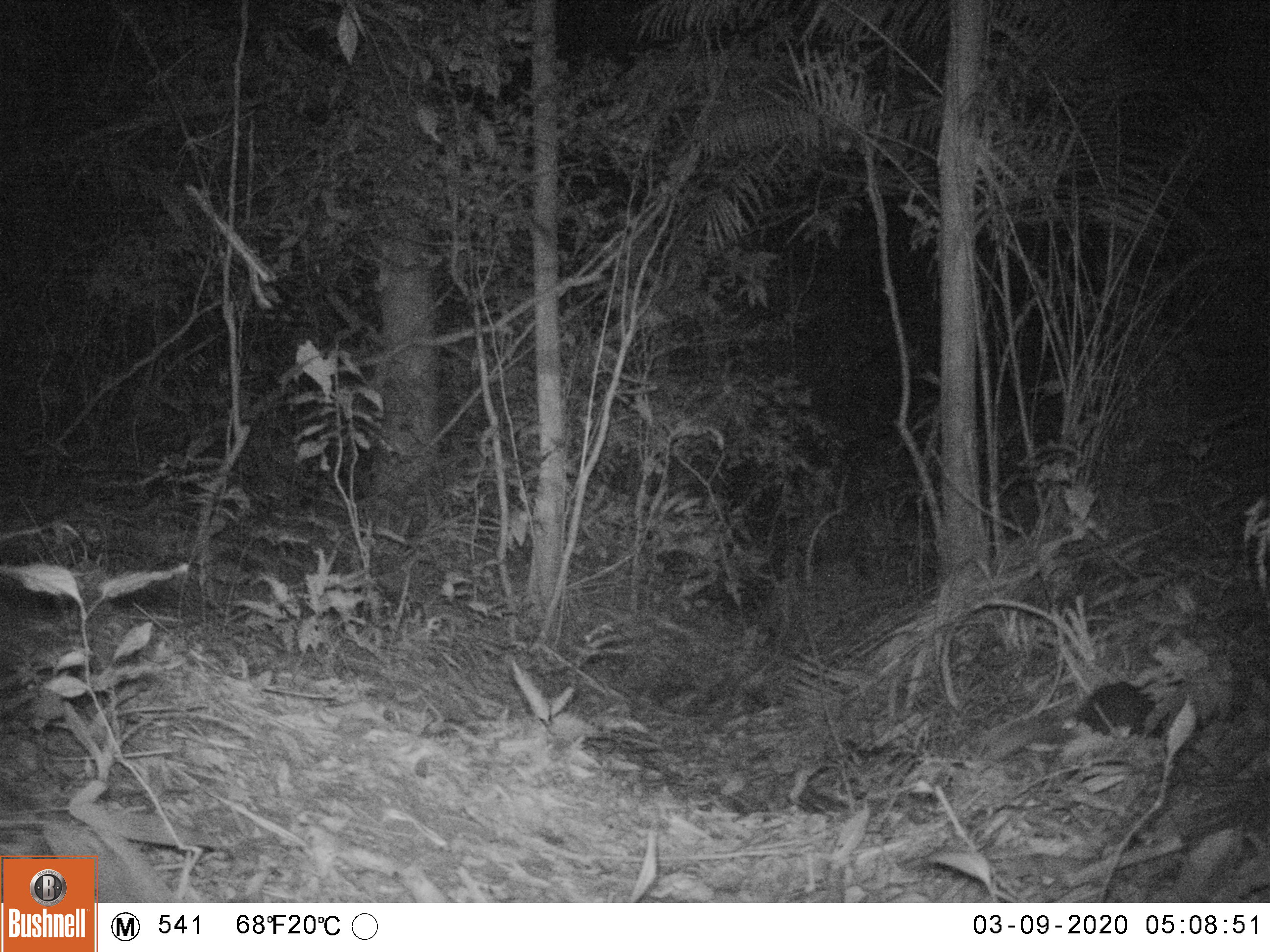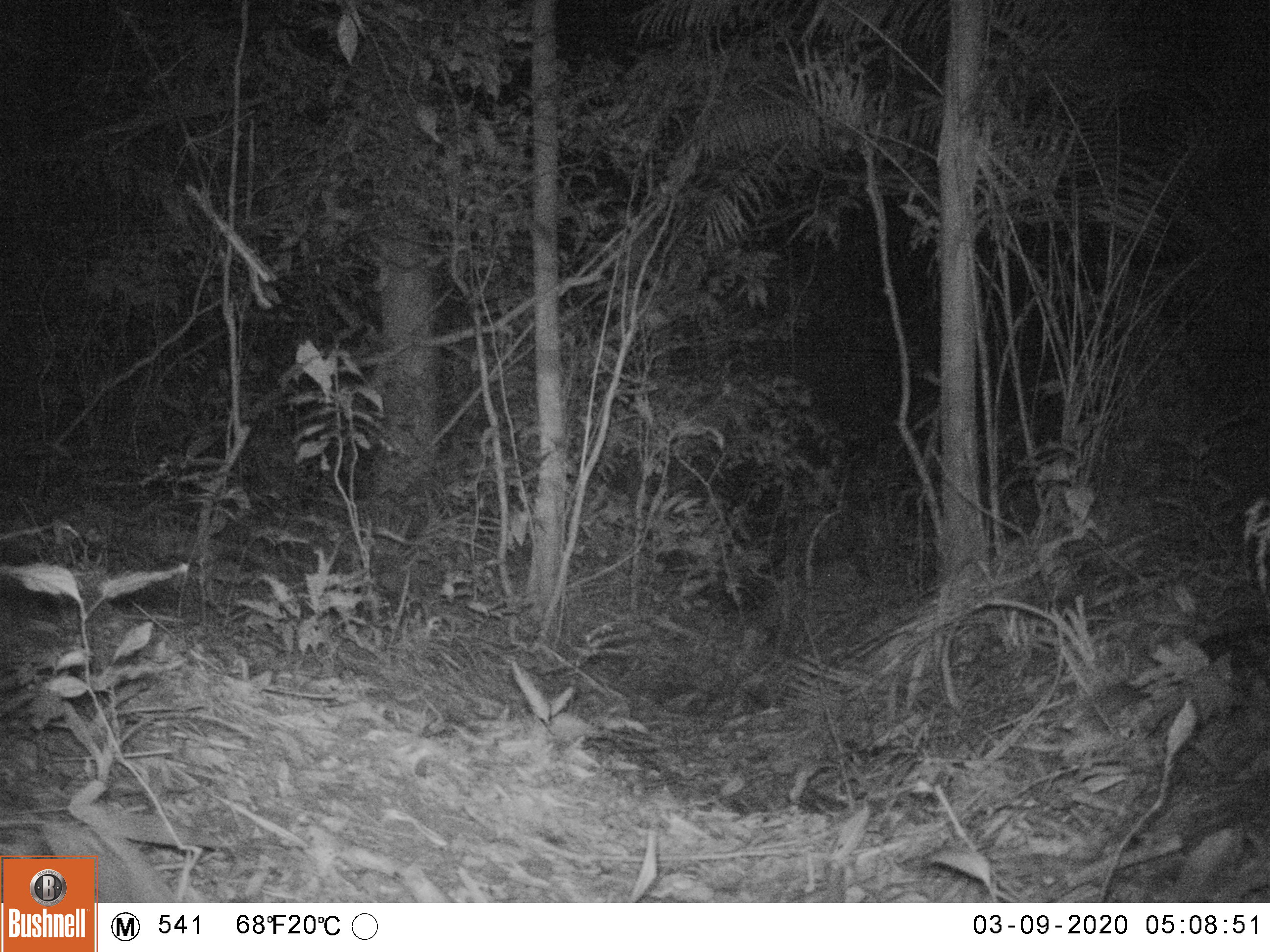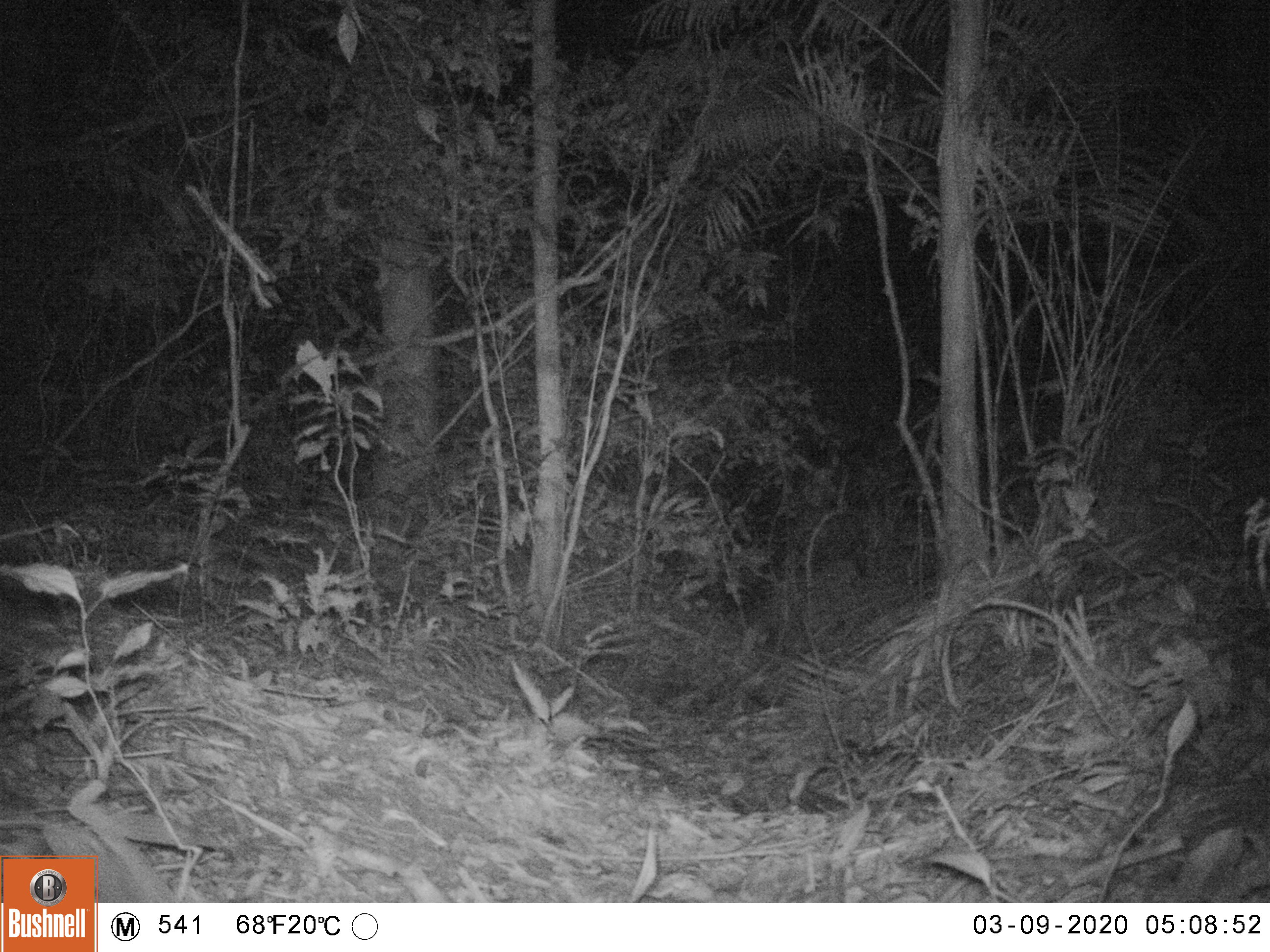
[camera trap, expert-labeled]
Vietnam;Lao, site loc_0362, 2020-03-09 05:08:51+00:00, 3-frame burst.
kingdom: Animalia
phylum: Chordata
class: Mammalia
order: Carnivora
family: Mustelidae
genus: Melogale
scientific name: Melogale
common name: ferret badger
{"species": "ferret badger (Melogale)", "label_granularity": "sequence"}